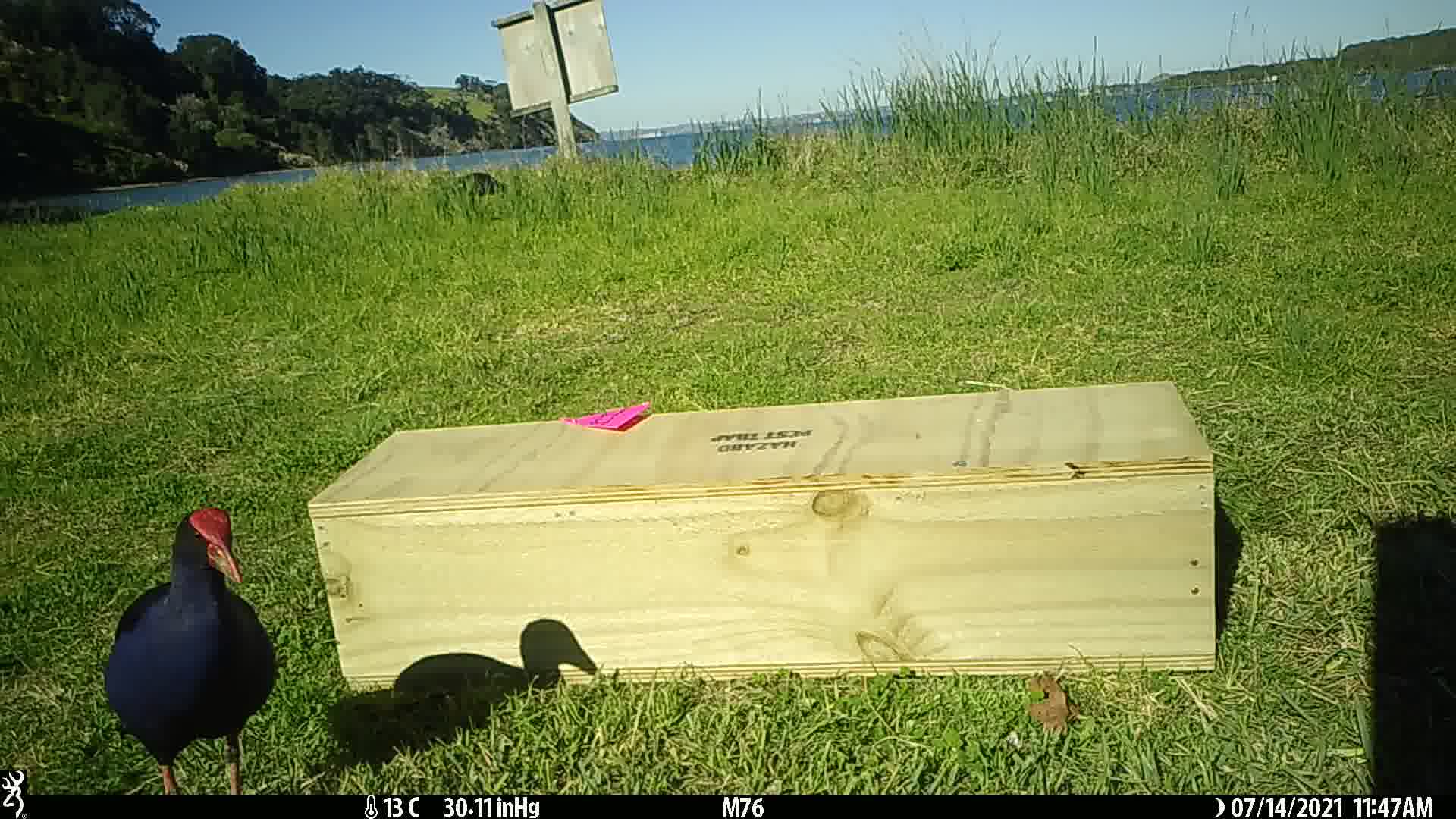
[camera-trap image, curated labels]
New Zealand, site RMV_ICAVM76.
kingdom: Animalia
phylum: Chordata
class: Aves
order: Gruiformes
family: Rallidae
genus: Porphyrio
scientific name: Porphyrio melanotus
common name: australasian swamphen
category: pukeko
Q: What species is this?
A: Pukeko (australasian swamphen) (Porphyrio melanotus).